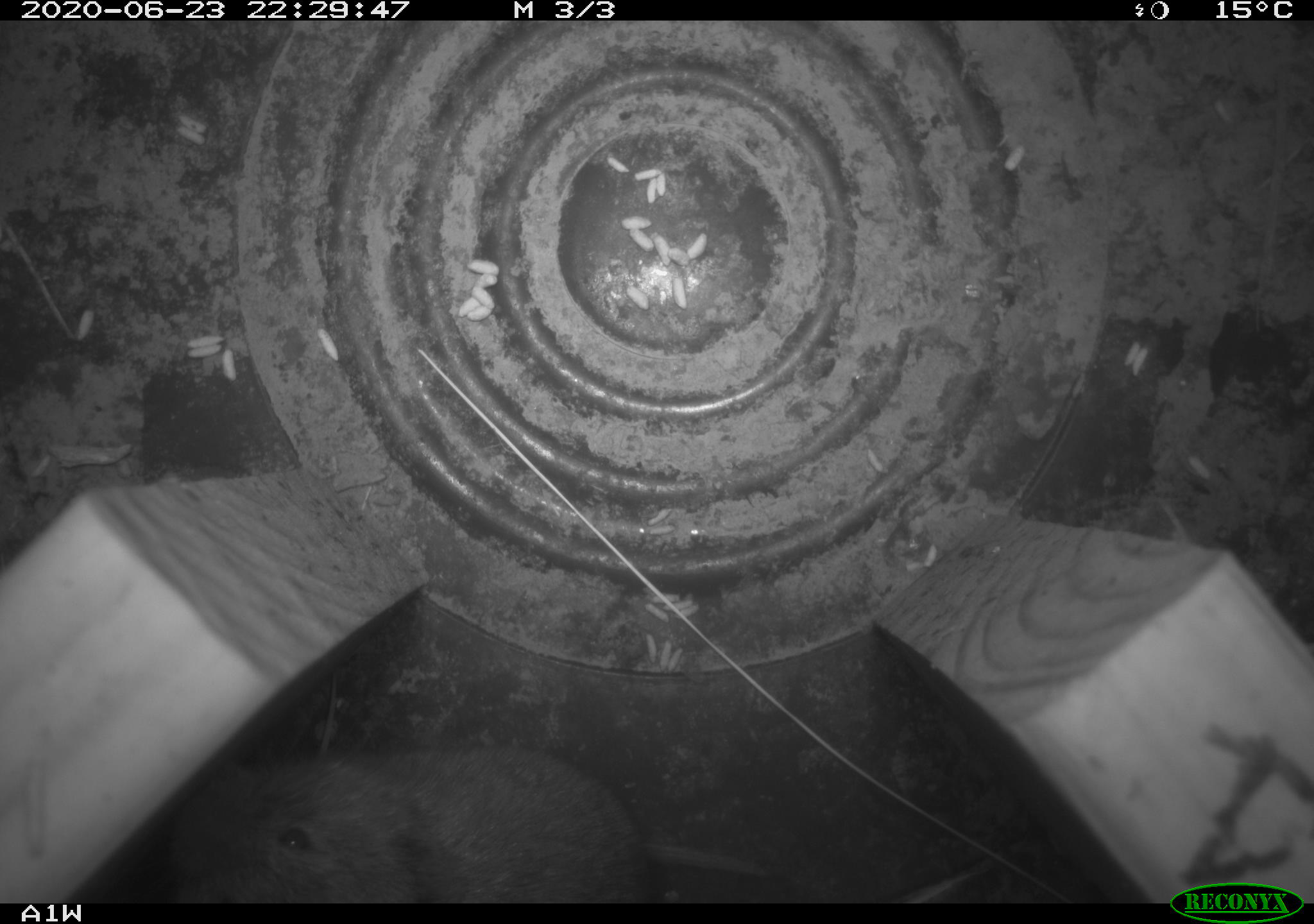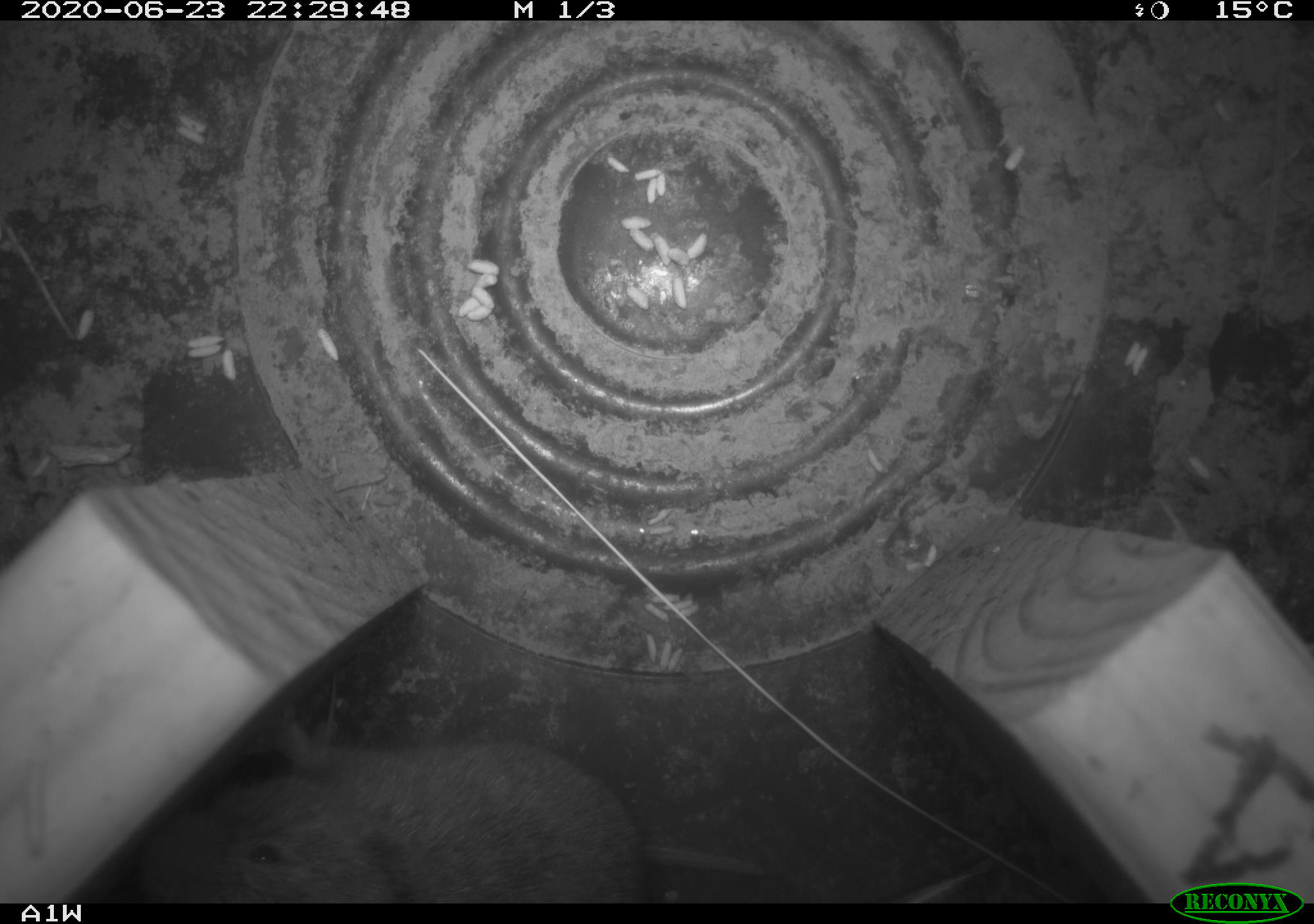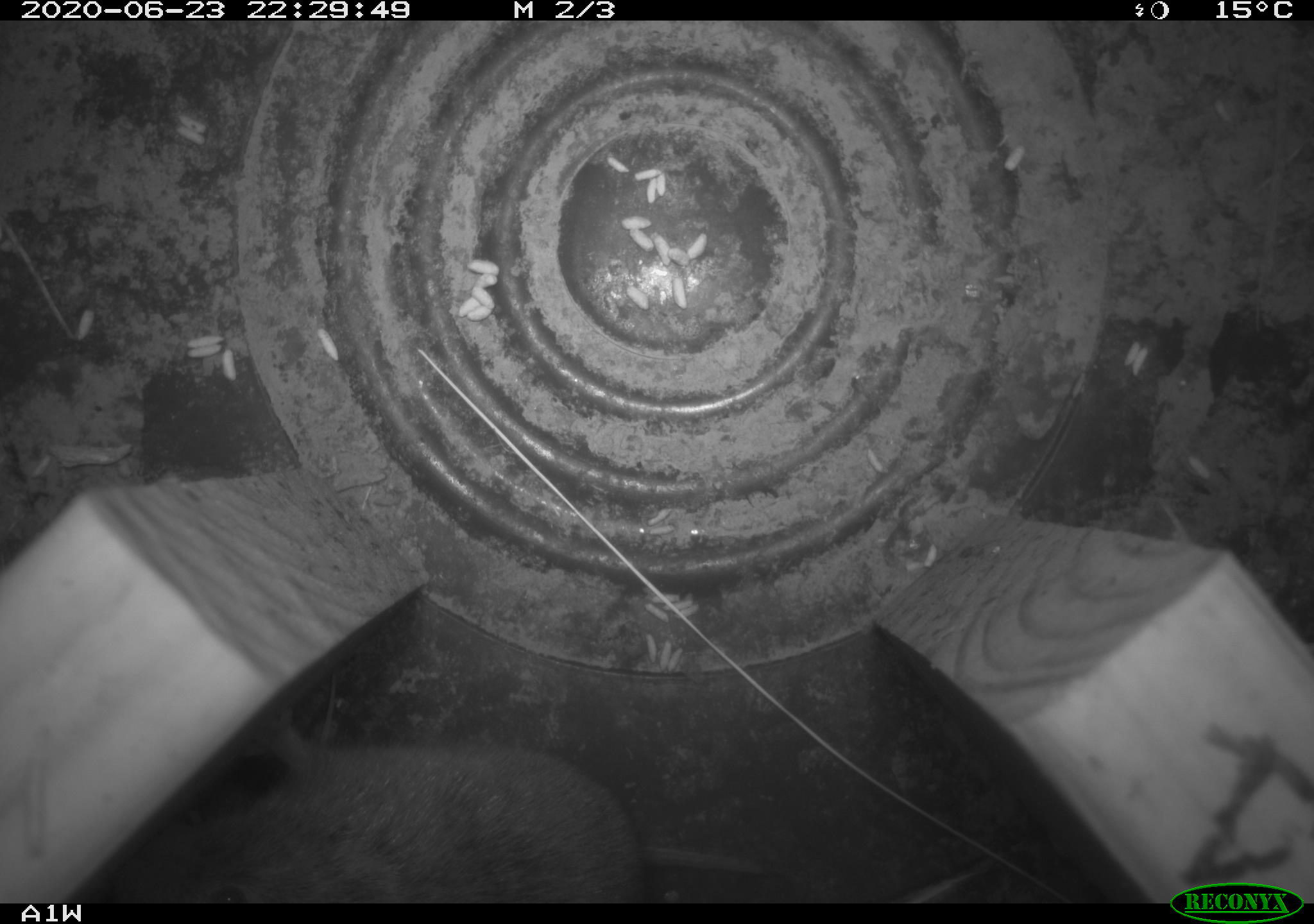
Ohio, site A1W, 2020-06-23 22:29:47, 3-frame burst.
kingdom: Animalia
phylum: Chordata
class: Mammalia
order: Rodentia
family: Cricetidae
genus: Microtus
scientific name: Microtus pennsylvanicus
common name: meadow vole